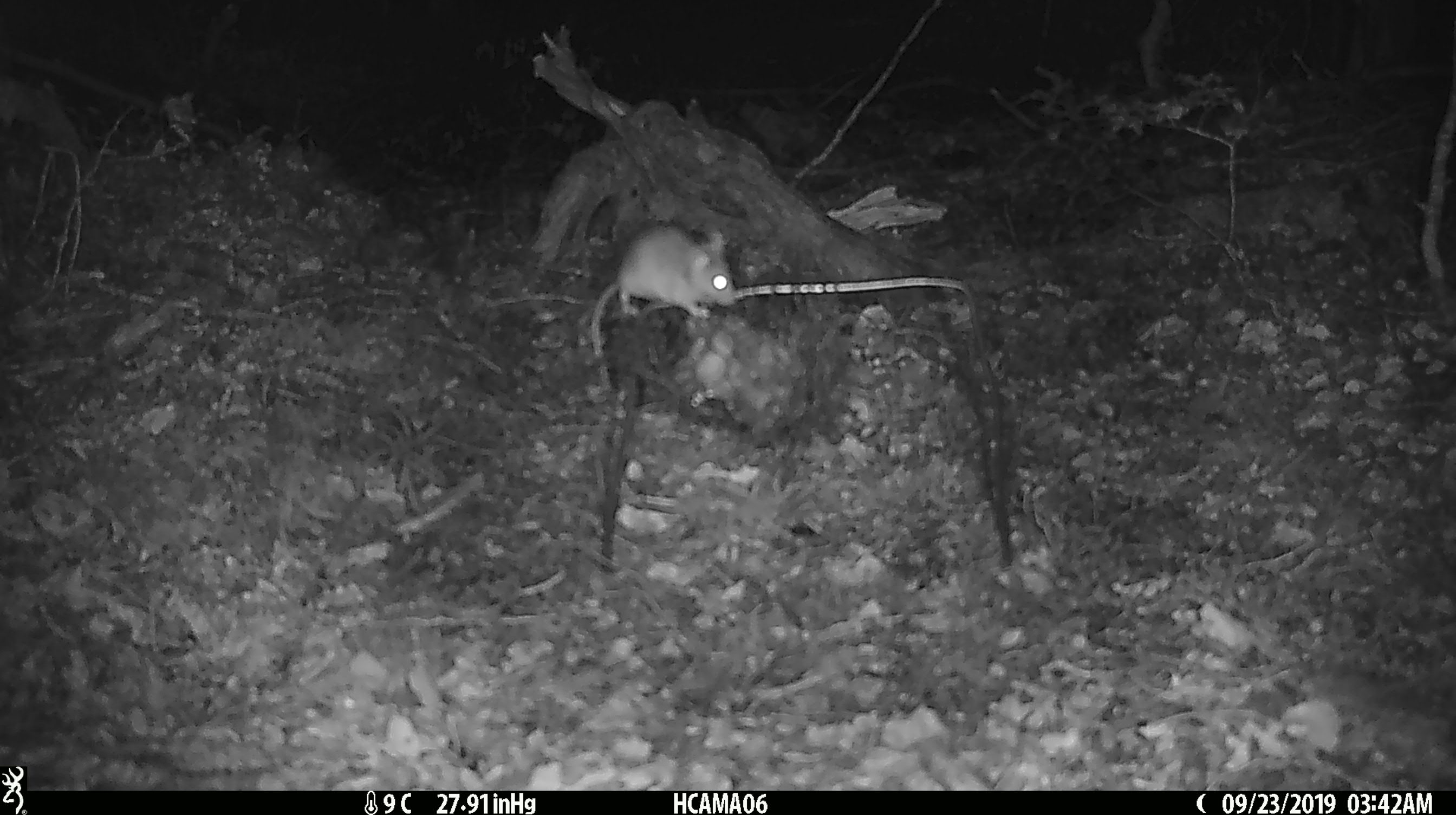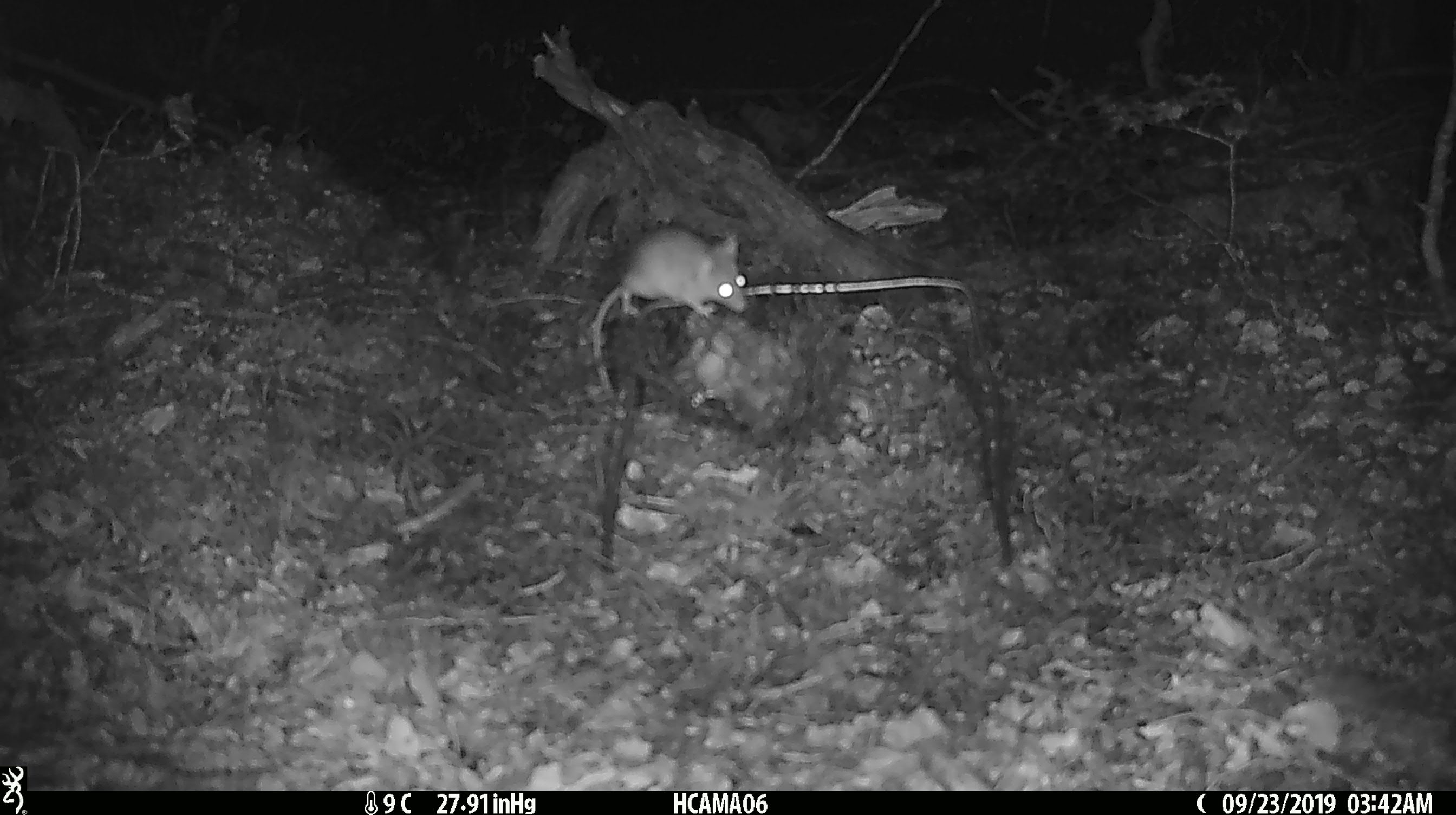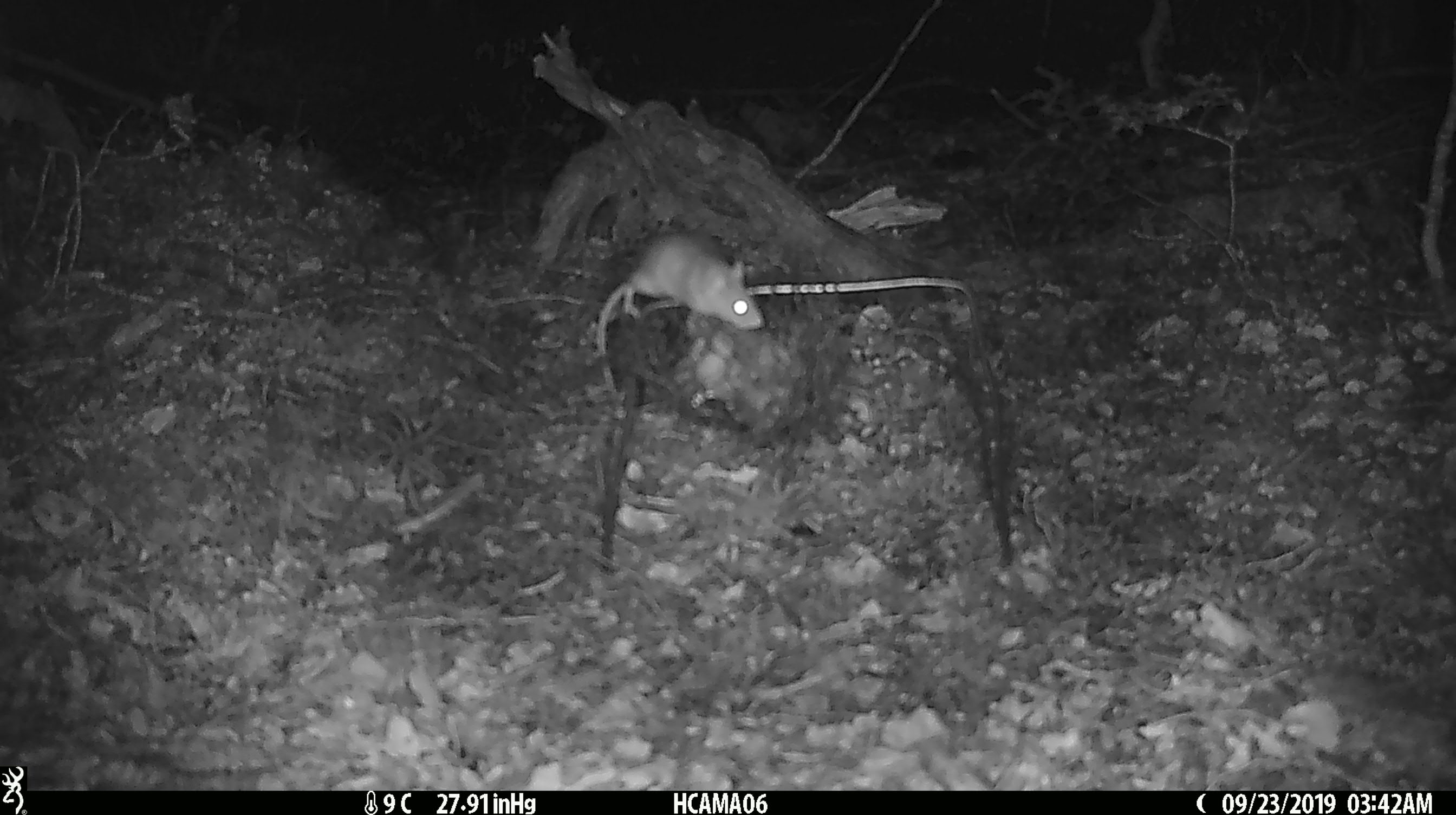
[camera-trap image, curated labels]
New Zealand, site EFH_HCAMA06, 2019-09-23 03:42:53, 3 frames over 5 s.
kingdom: Animalia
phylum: Chordata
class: Mammalia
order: Rodentia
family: Muridae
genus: Mus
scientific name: Mus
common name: mouse